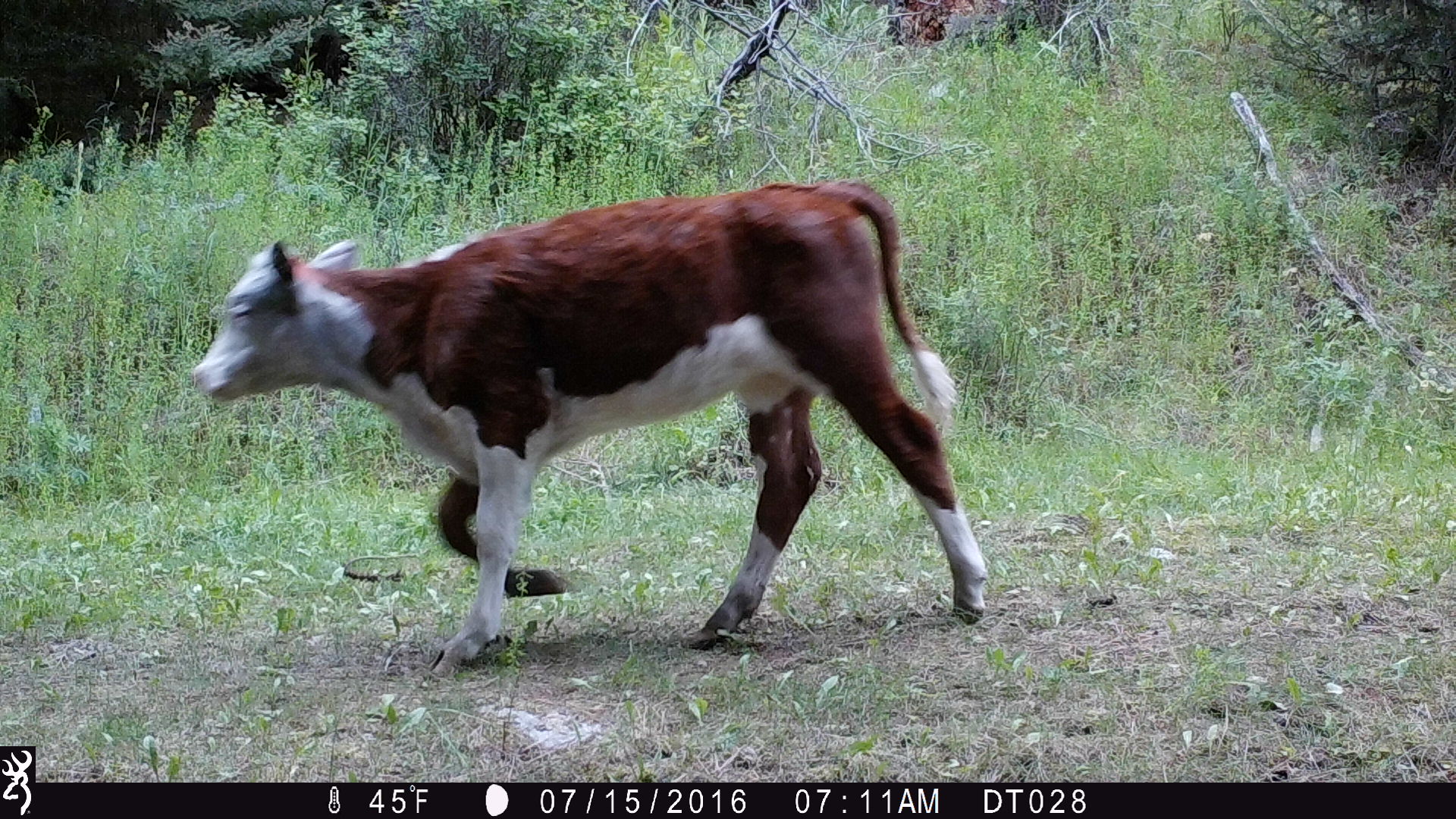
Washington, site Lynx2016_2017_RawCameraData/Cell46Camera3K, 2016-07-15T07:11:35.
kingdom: Animalia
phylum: Chordata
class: Mammalia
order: Artiodactyla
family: Bovidae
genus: Bos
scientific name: Bos taurus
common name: domestic cattle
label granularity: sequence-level